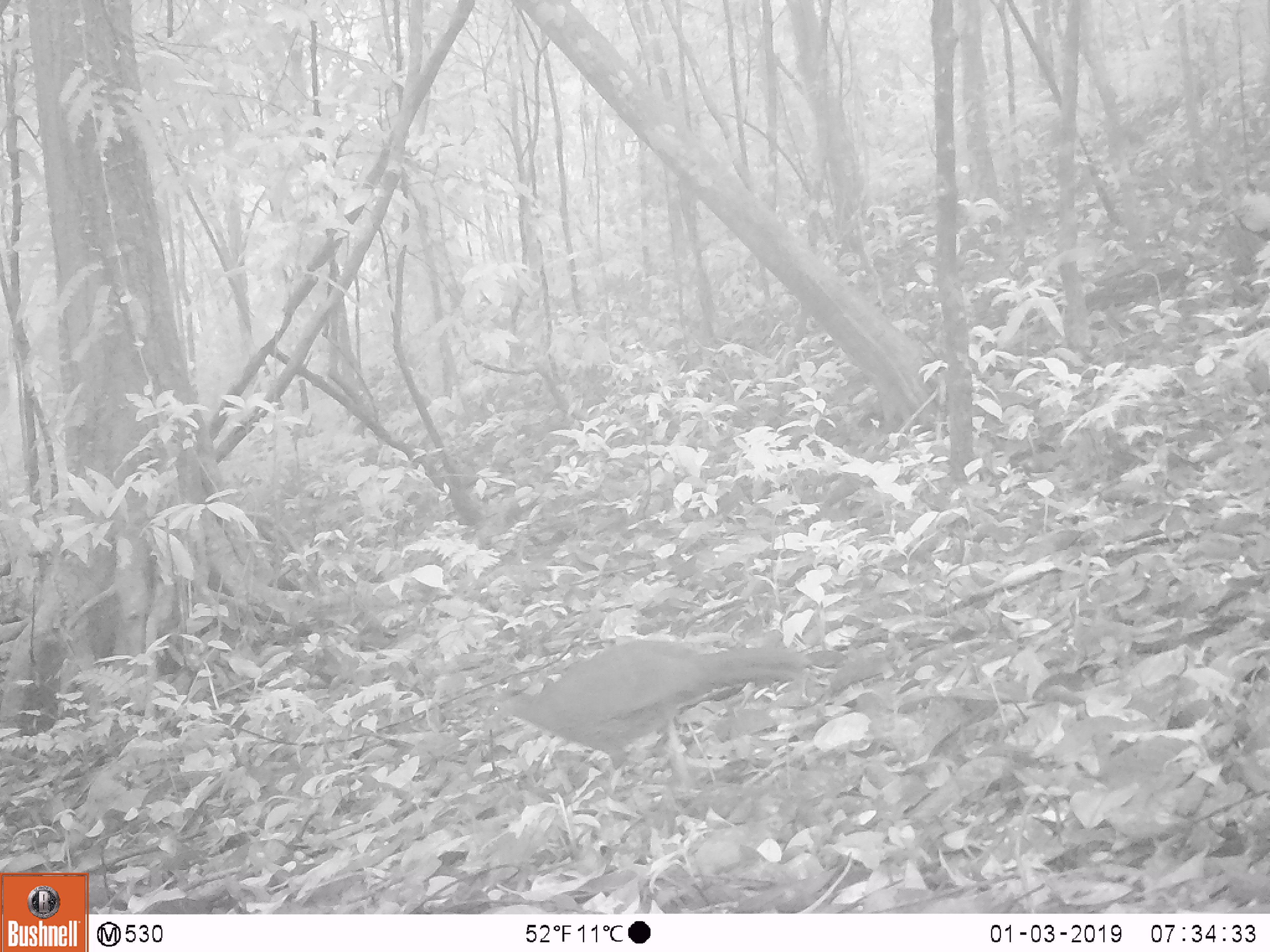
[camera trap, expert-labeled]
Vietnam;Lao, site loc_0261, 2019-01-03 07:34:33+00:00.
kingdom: Animalia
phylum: Chordata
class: Aves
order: Galliformes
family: Phasianidae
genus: Lophura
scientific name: Lophura nycthemera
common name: silver pheasant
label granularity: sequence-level